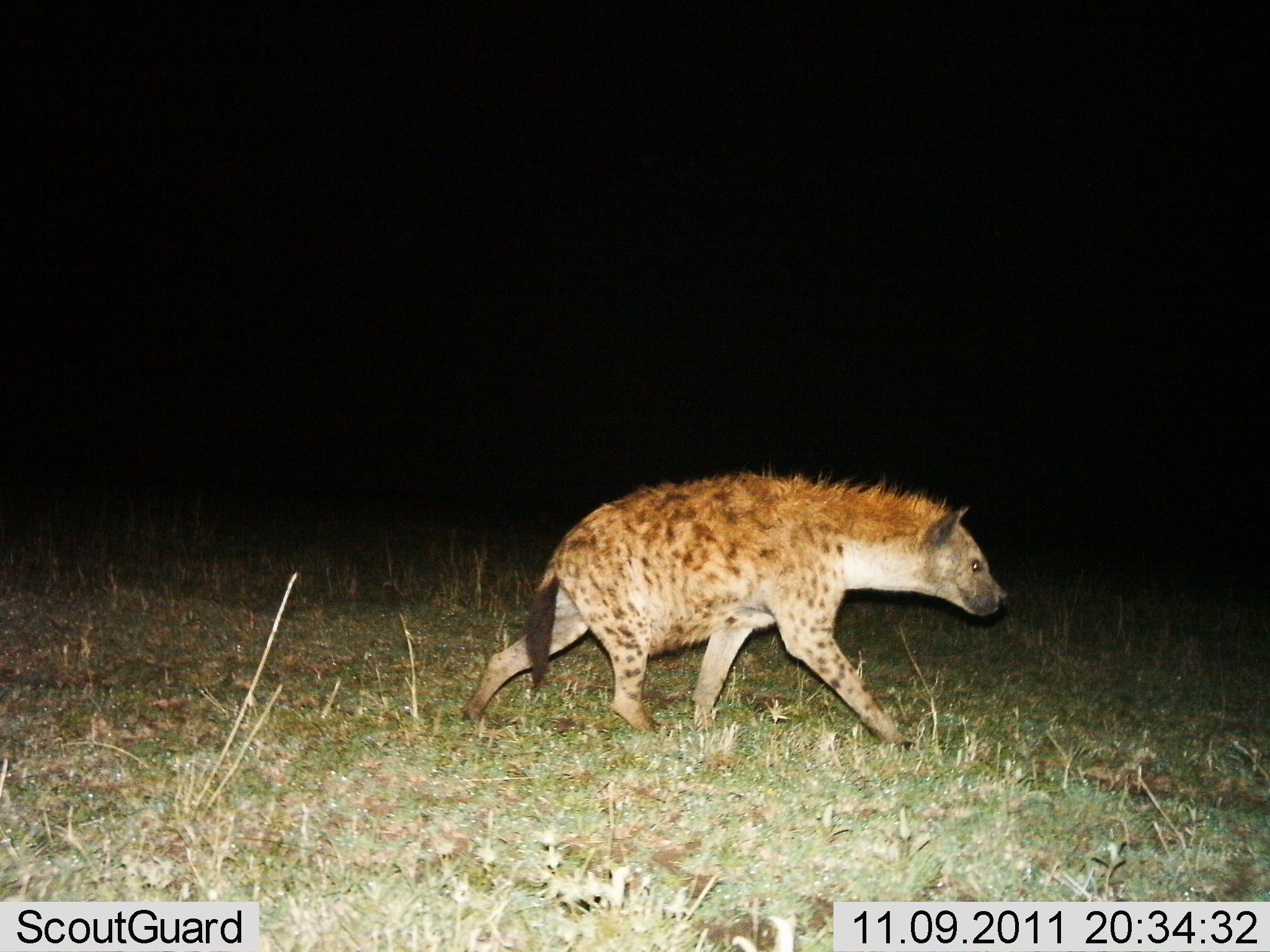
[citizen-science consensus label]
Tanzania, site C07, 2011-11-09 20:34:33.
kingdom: Animalia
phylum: Chordata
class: Mammalia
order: Carnivora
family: Hyaenidae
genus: Crocuta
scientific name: Crocuta crocuta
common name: spotted hyena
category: hyenaspotted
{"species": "hyenaspotted (spotted hyena) (Crocuta crocuta)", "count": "1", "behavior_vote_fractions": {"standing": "7%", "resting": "0%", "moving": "100%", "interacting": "0%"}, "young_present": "0%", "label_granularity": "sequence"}